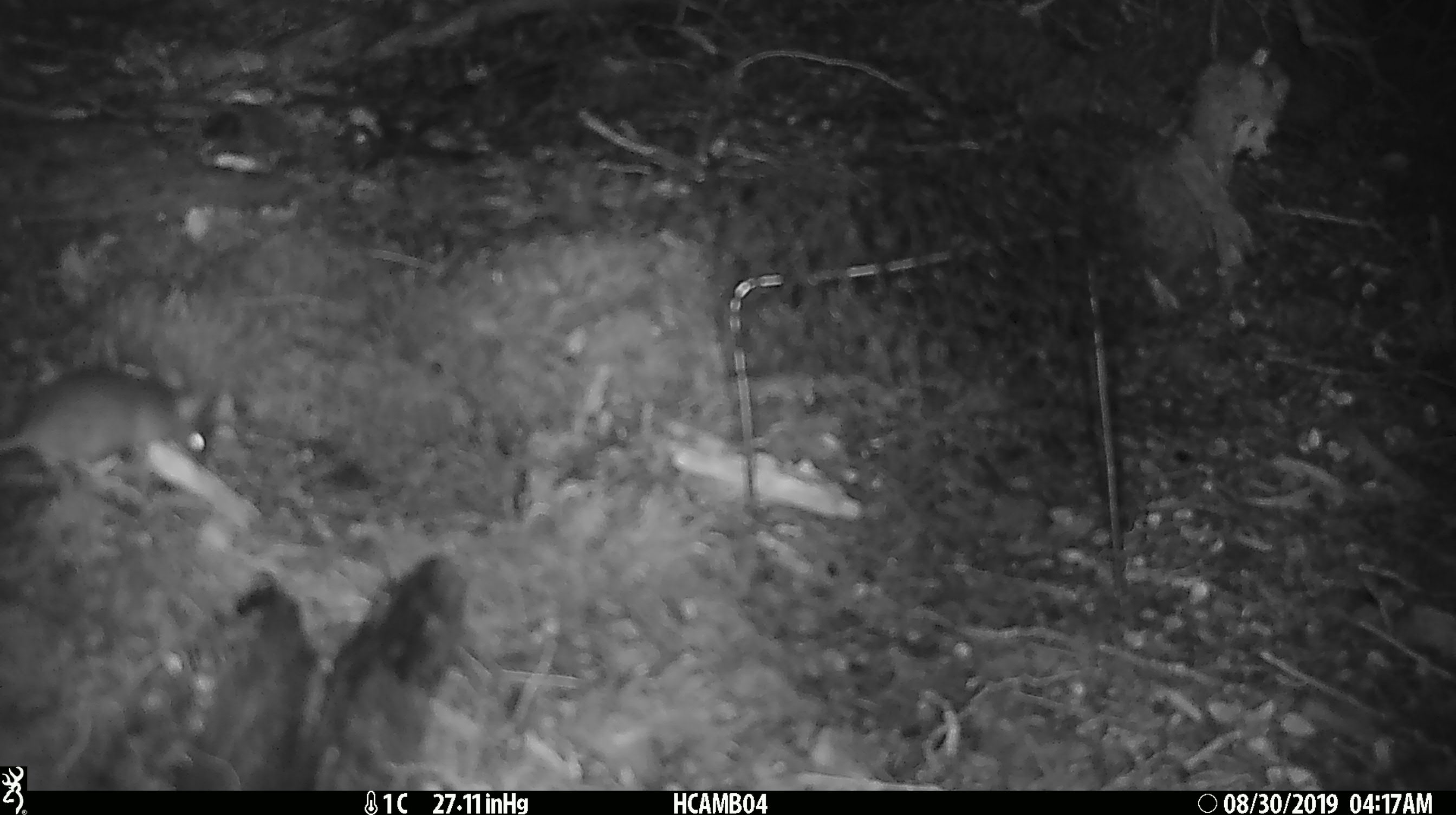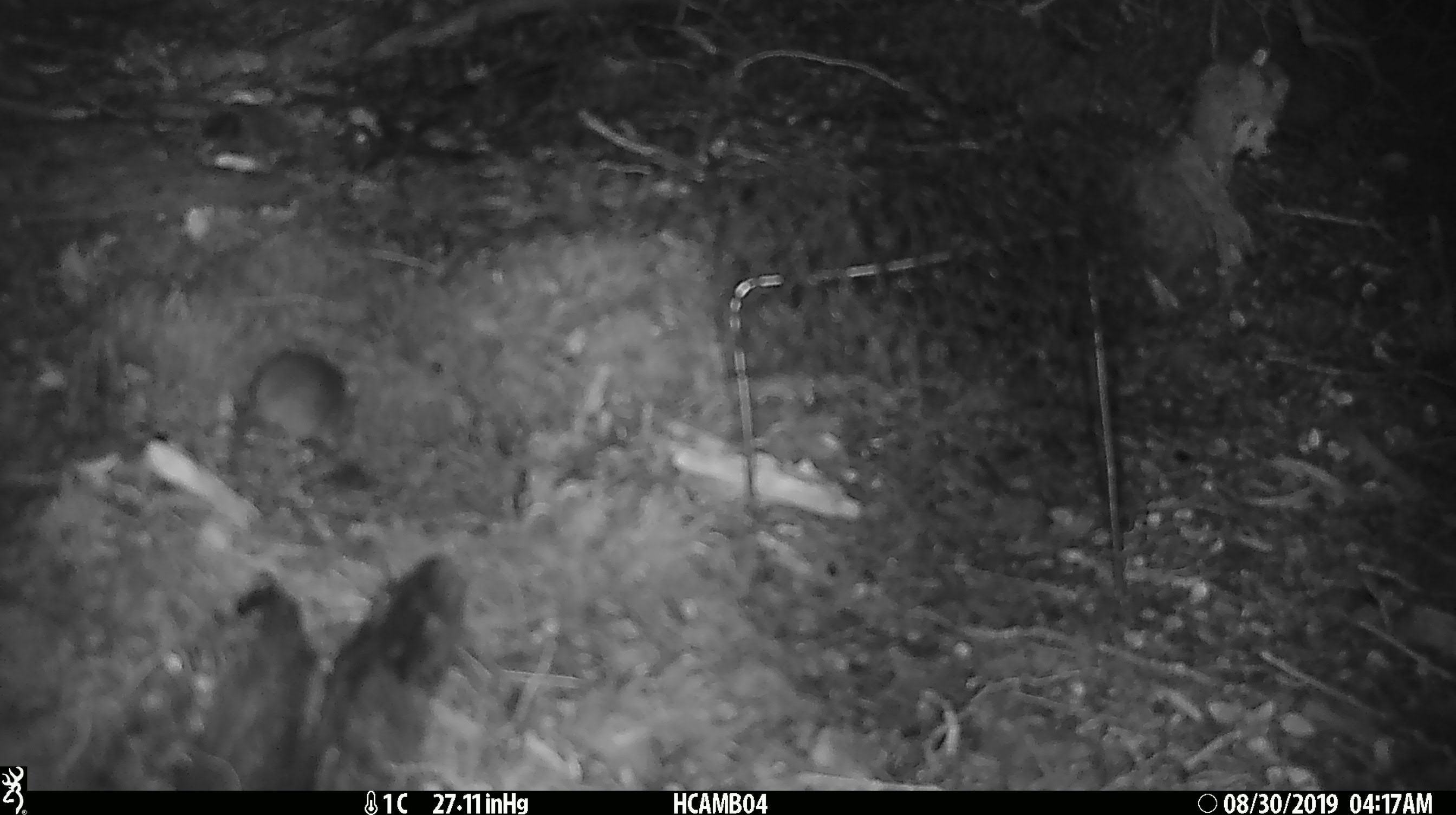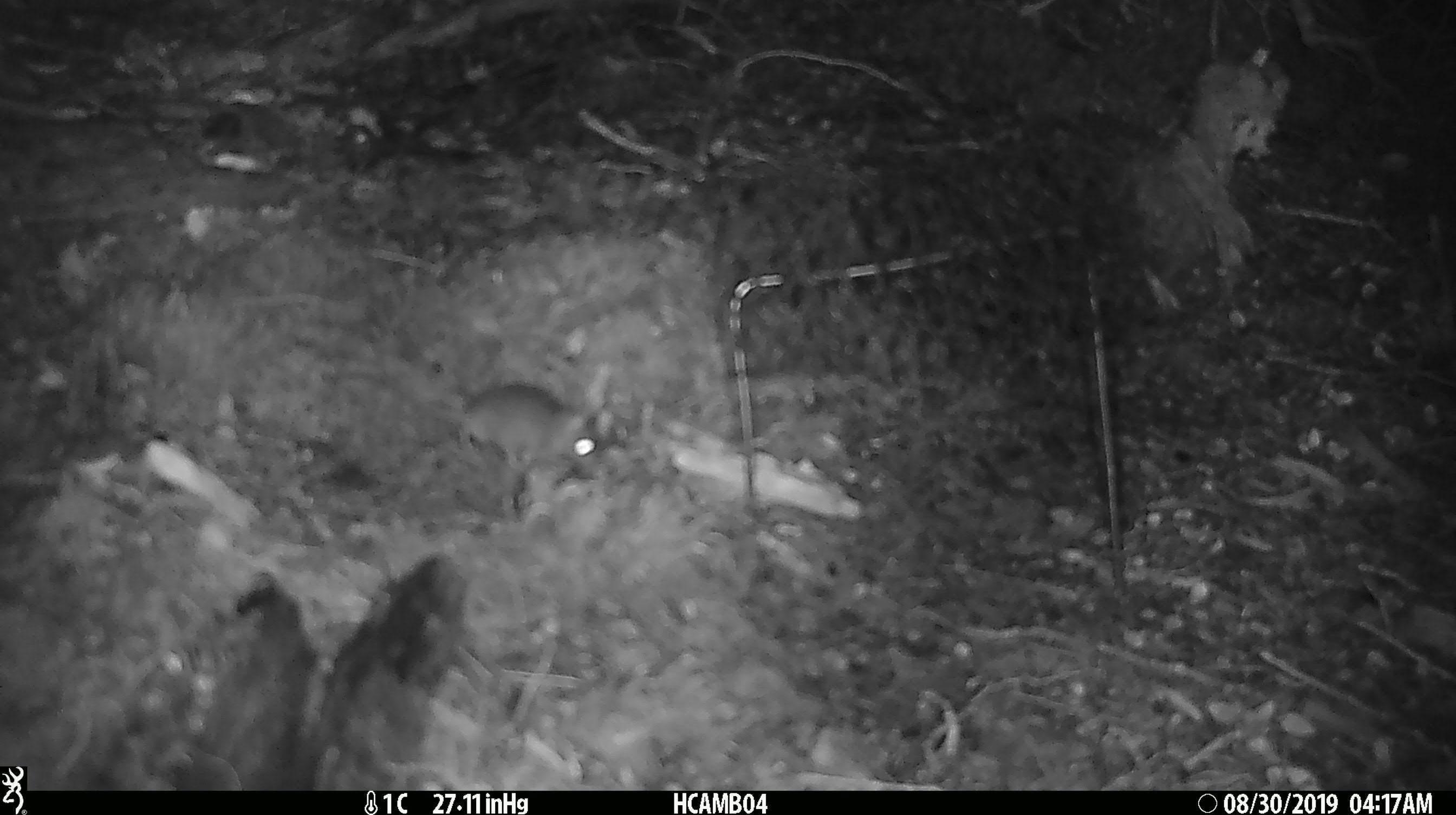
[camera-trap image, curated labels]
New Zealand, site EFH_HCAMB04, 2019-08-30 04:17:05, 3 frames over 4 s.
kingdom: Animalia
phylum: Chordata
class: Mammalia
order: Rodentia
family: Muridae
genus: Mus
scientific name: Mus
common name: mouse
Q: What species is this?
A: Mouse (Mus).